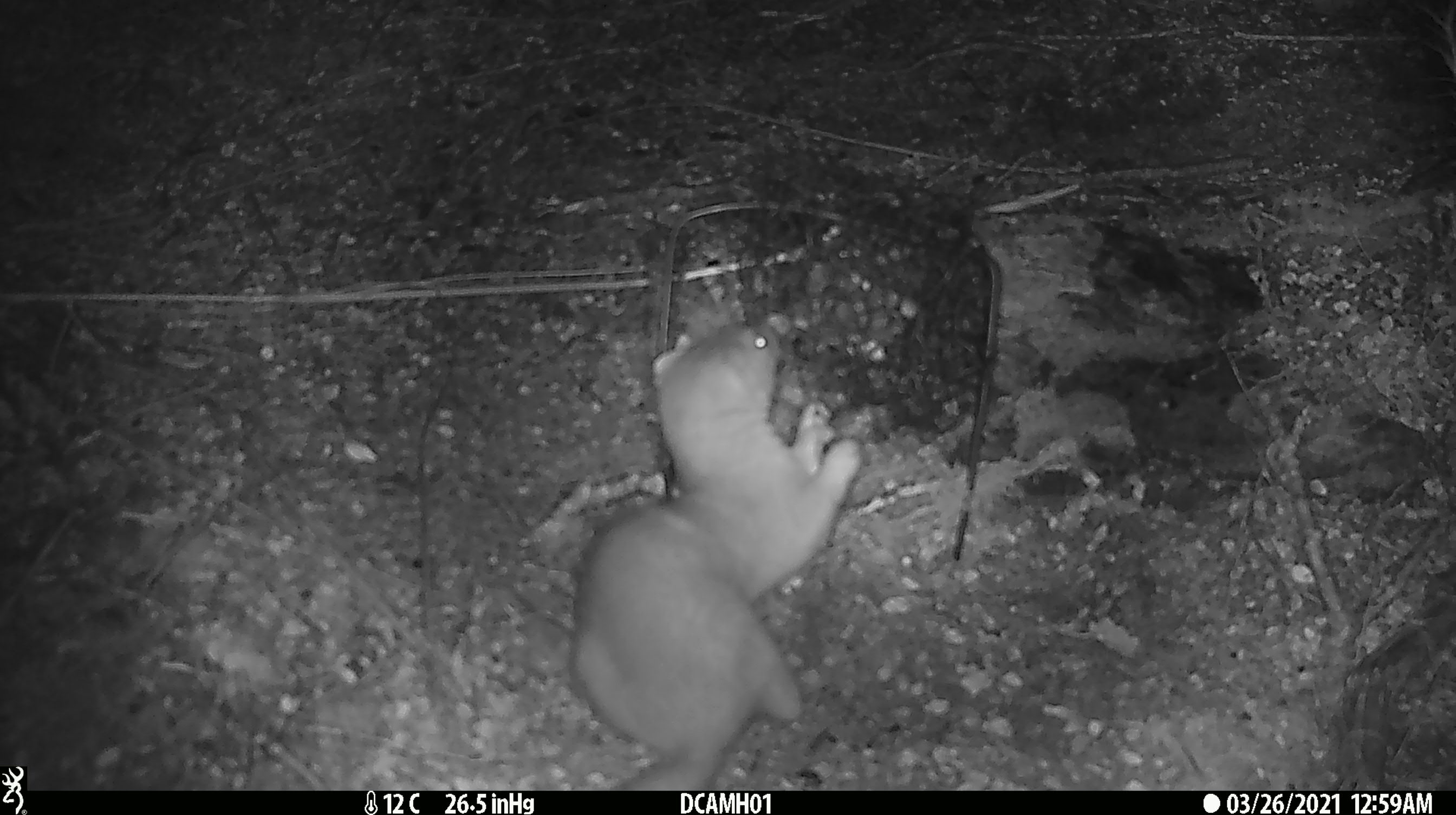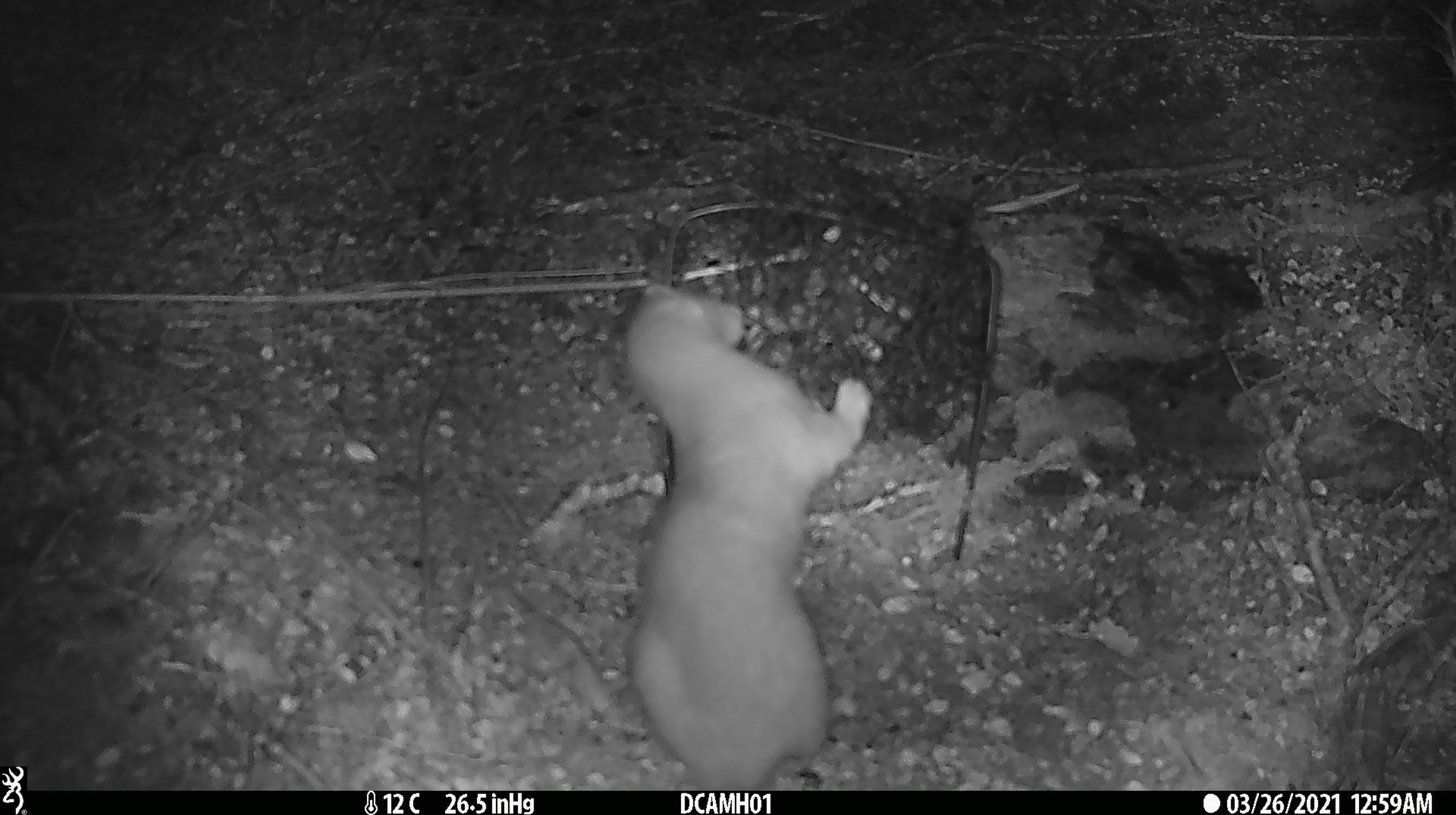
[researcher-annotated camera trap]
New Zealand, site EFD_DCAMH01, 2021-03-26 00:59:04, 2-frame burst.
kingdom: Animalia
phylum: Chordata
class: Mammalia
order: Carnivora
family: Mustelidae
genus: Mustela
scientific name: Mustela erminea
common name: stoat